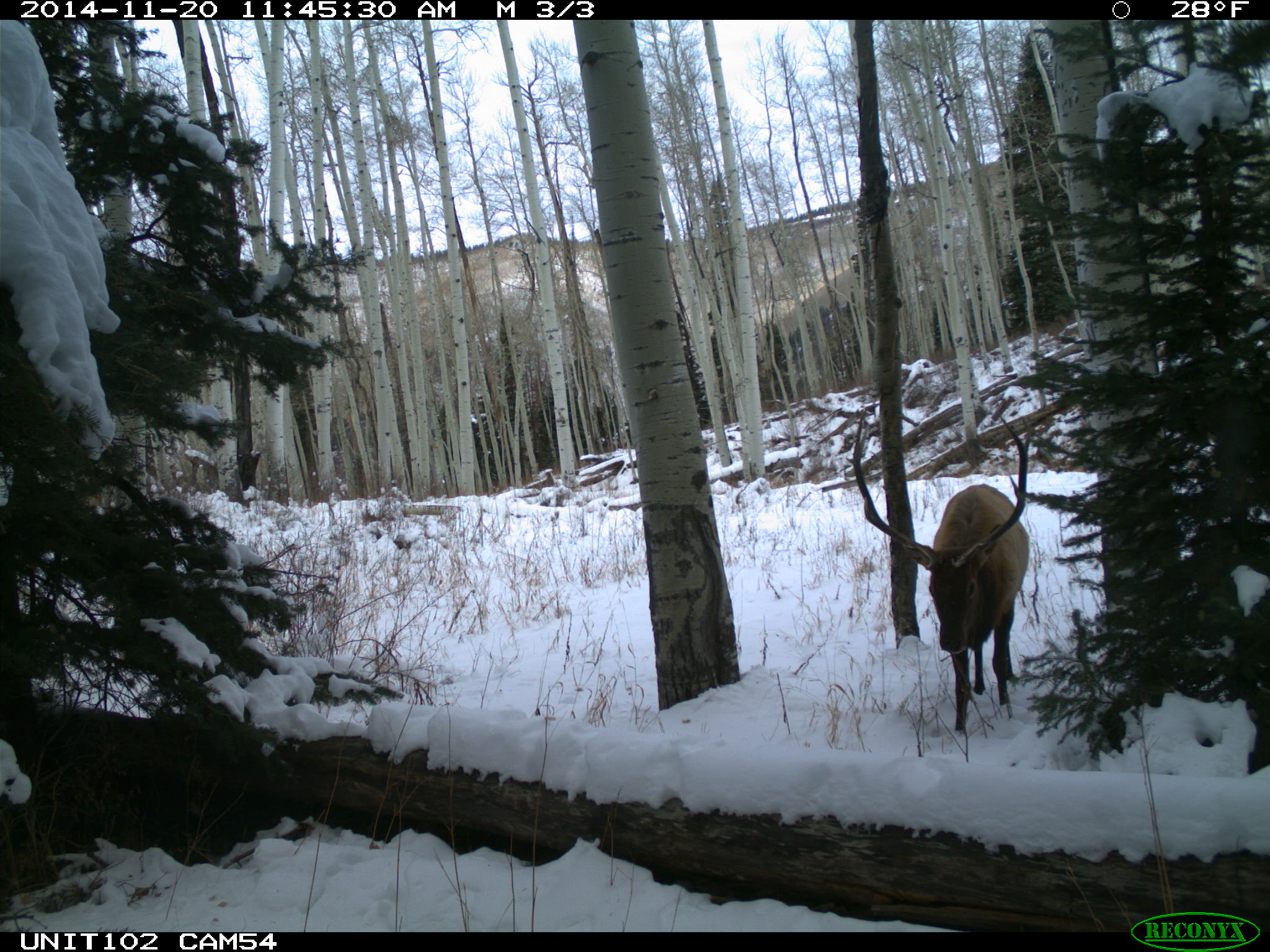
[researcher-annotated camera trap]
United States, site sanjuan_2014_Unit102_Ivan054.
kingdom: Animalia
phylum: Chordata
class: Mammalia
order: Artiodactyla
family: Cervidae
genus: Cervus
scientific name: Cervus elaphus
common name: red deer